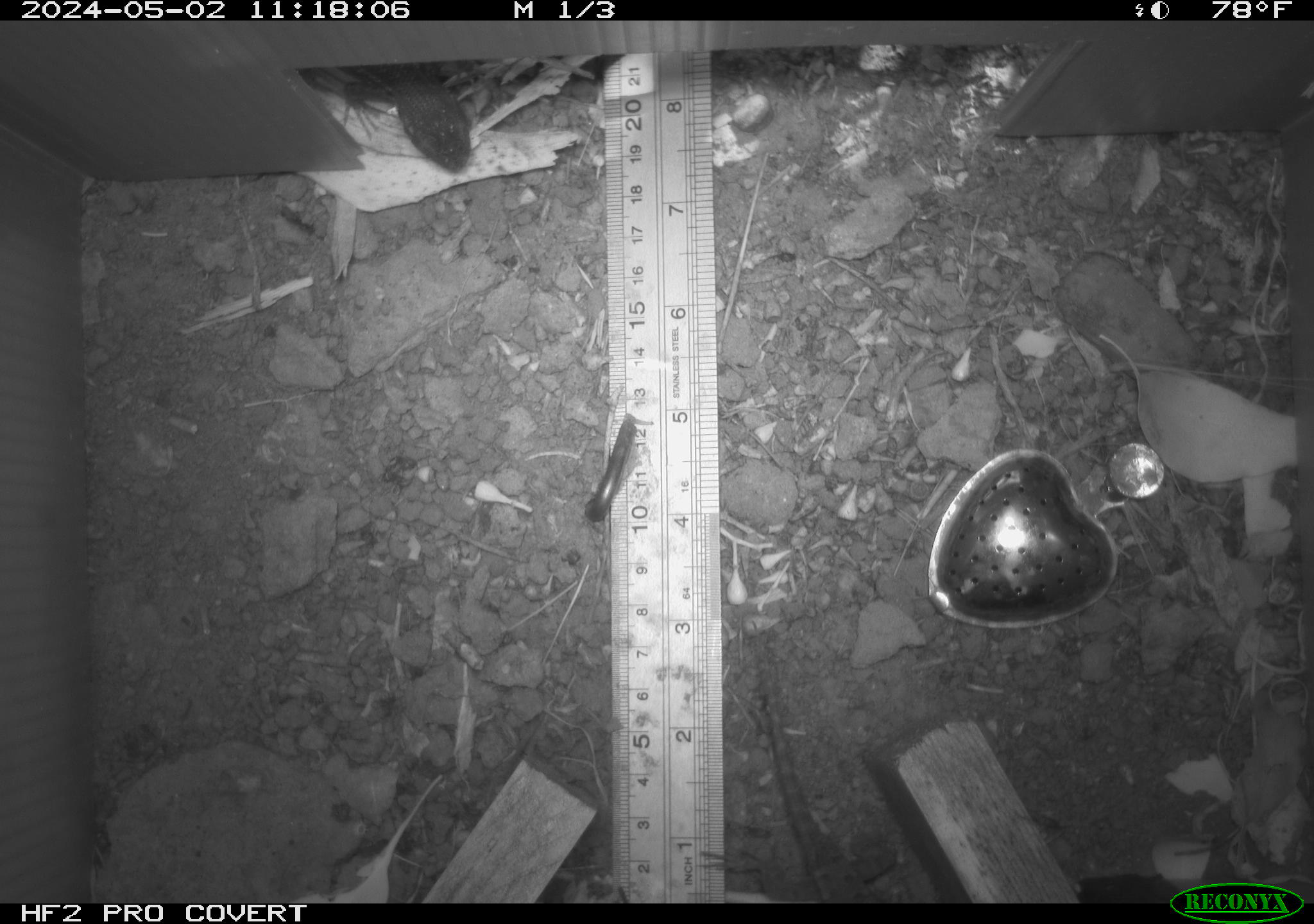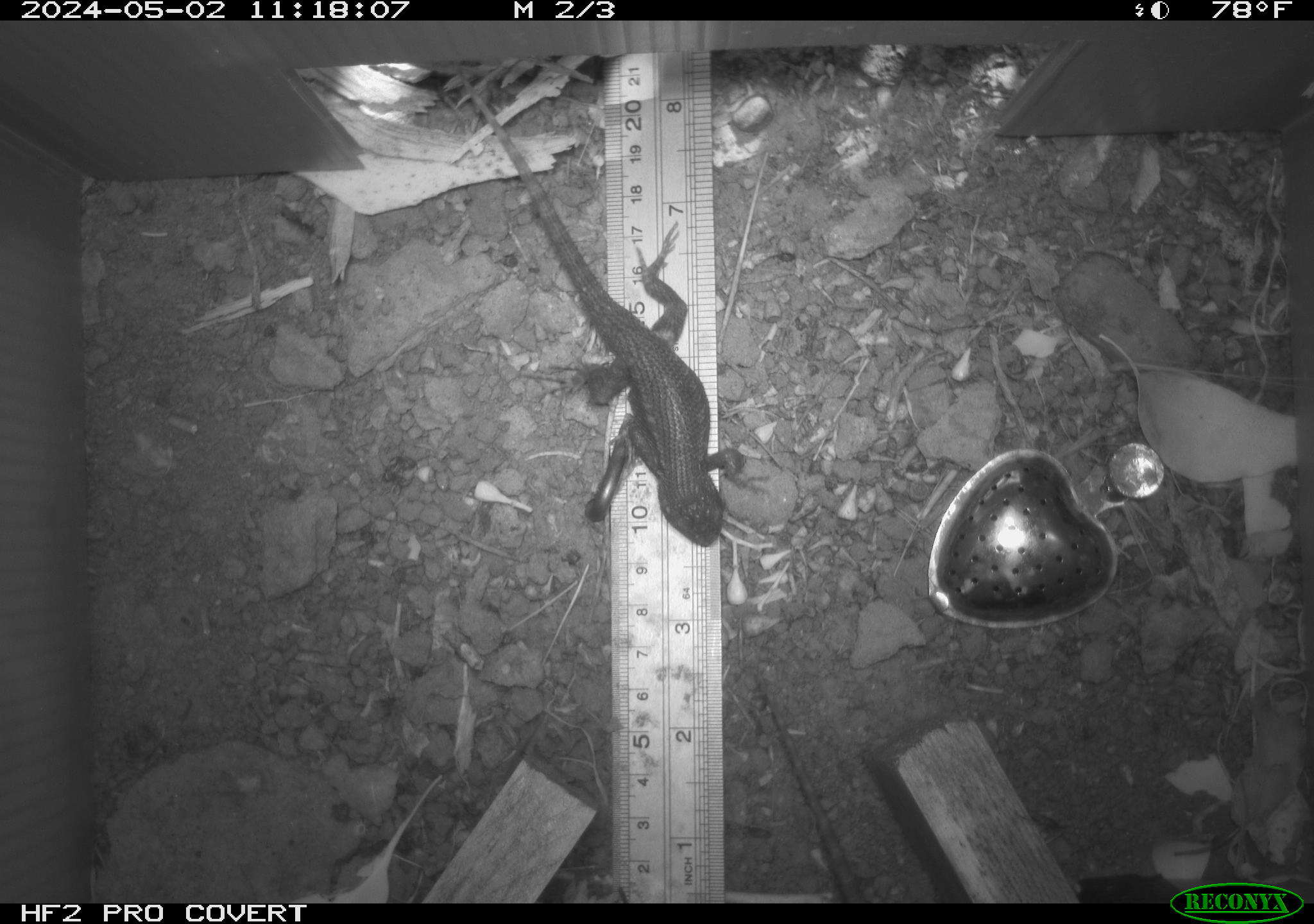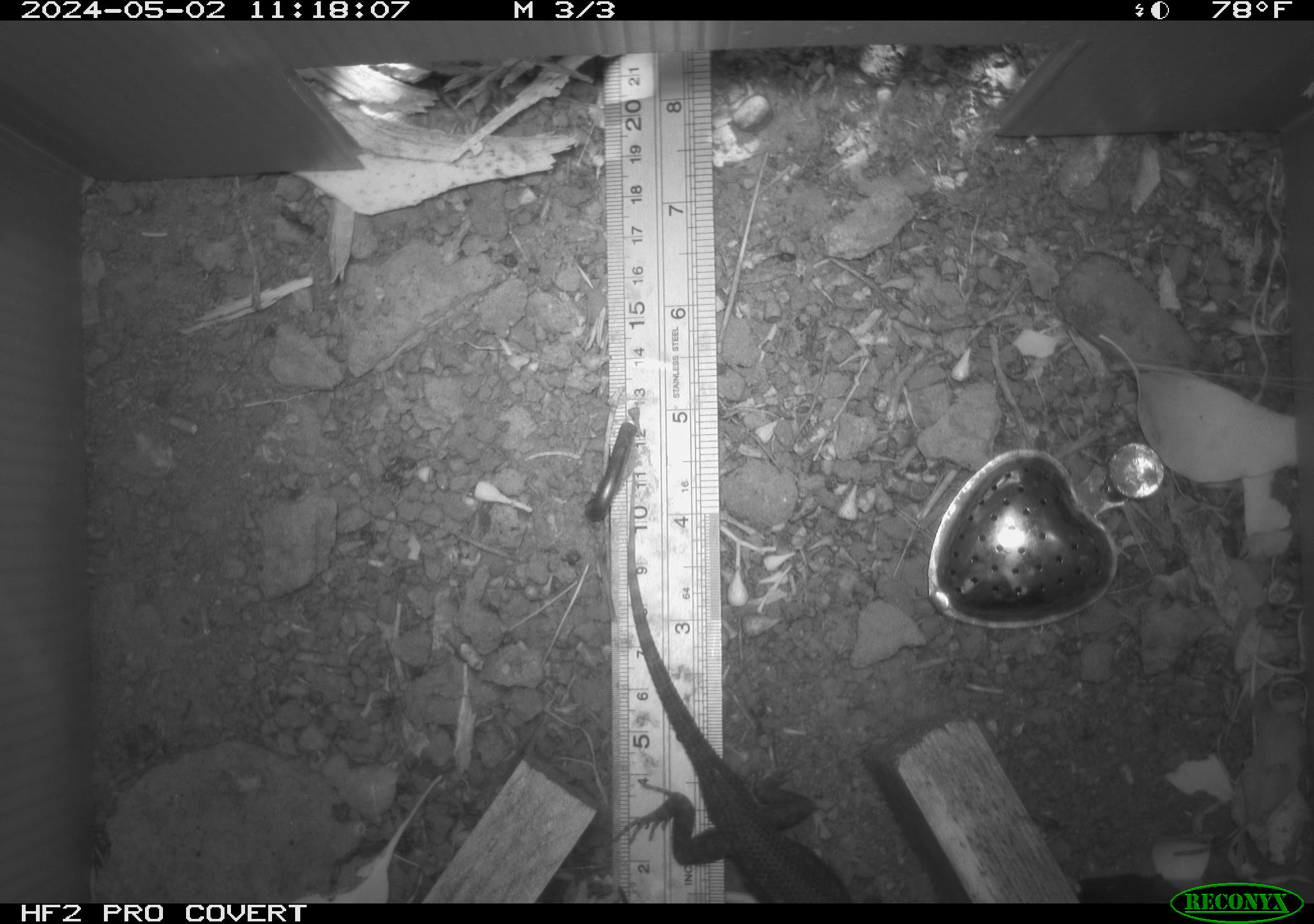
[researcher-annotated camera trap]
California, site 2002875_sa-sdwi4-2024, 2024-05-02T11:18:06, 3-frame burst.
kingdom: Animalia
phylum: Chordata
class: Reptilia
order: Squamata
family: Phrynosomatidae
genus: Sceloporus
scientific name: Sceloporus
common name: spiny lizards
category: sceloporus species